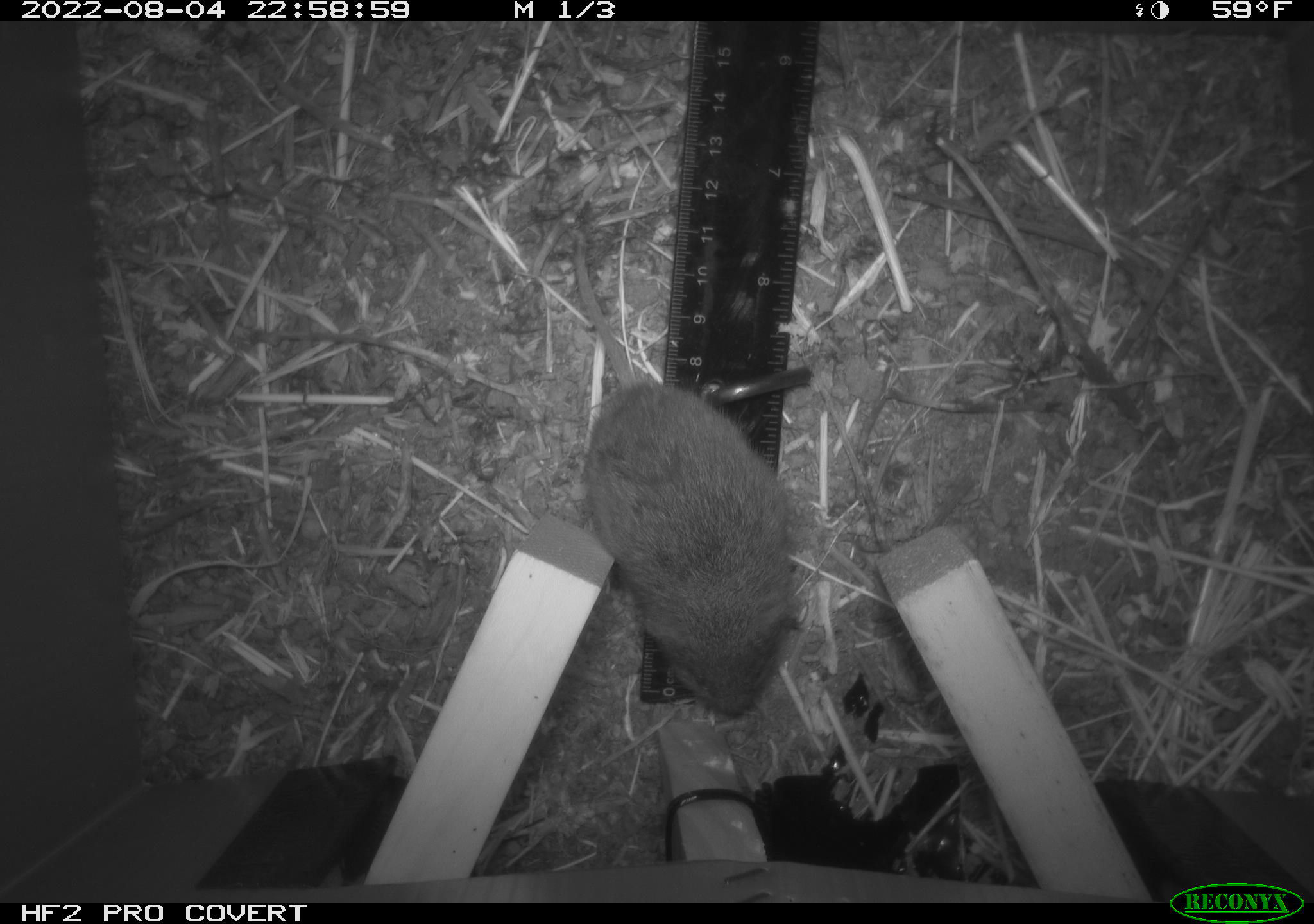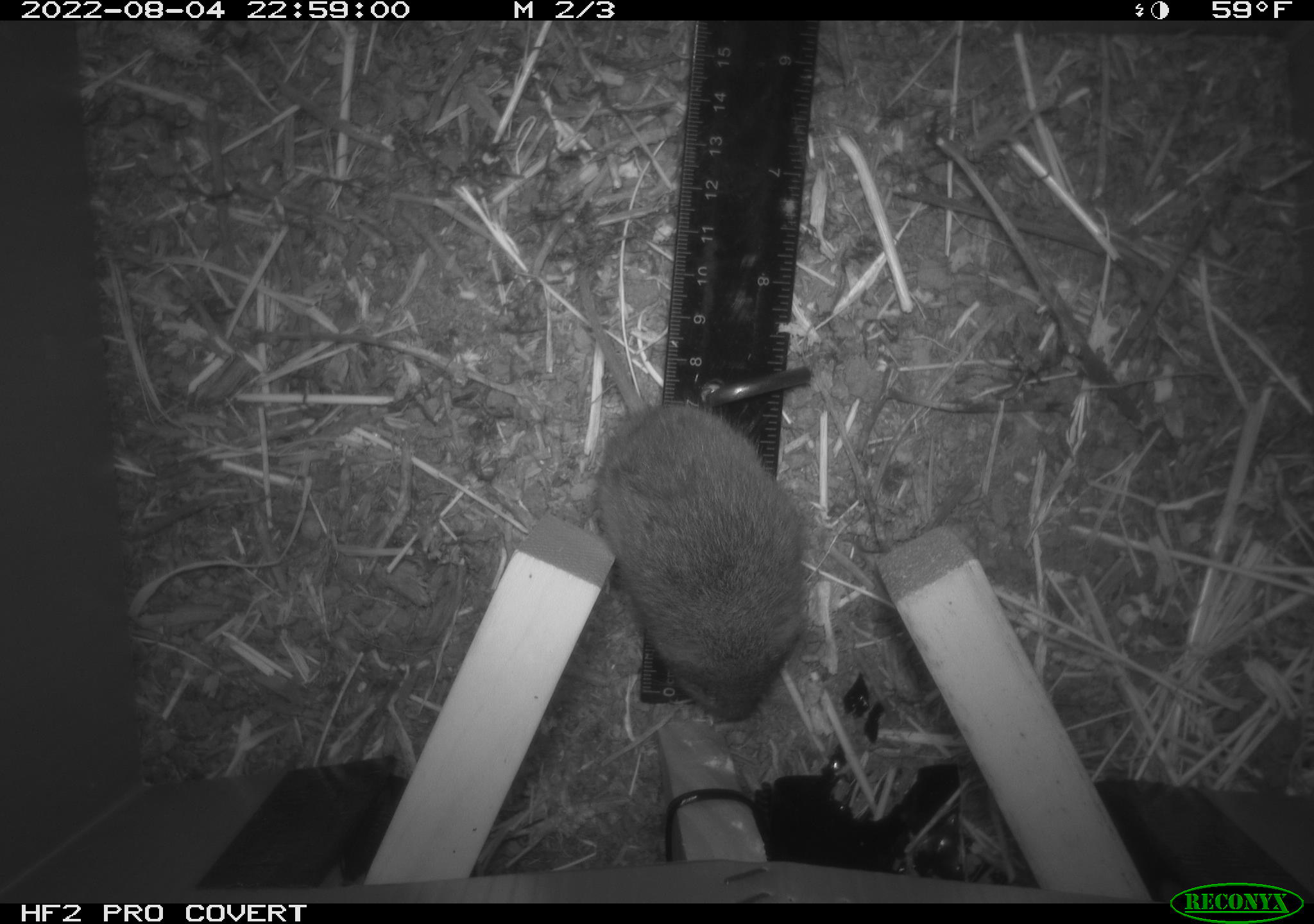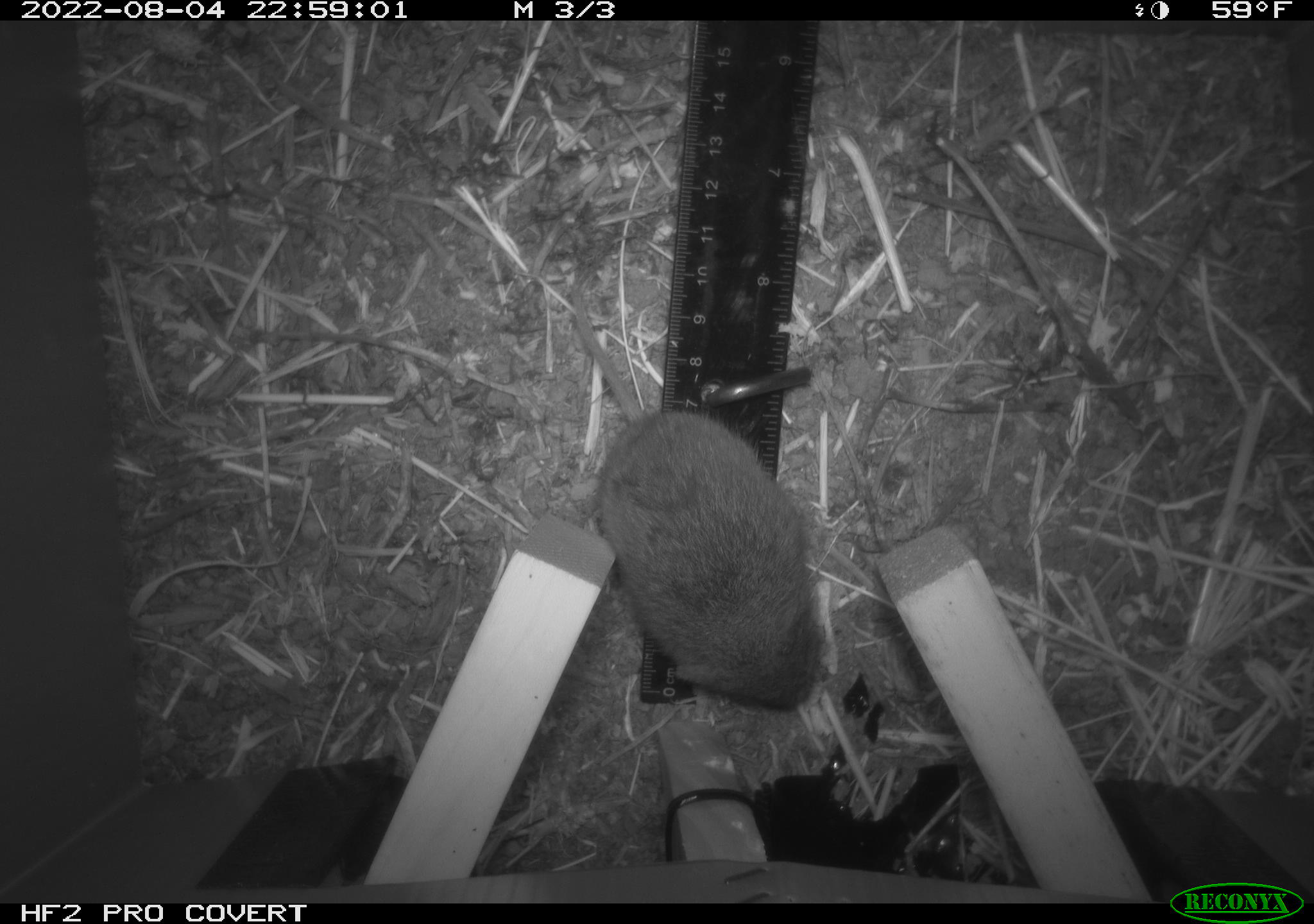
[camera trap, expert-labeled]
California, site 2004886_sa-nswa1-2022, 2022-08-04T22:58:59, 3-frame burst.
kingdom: Animalia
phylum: Chordata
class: Mammalia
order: Rodentia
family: Cricetidae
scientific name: Cricetidae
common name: hamsters, voles, lemmings, and allies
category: cricetidae family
Cricetidae family (hamsters, voles, lemmings, and allies) (Cricetidae).